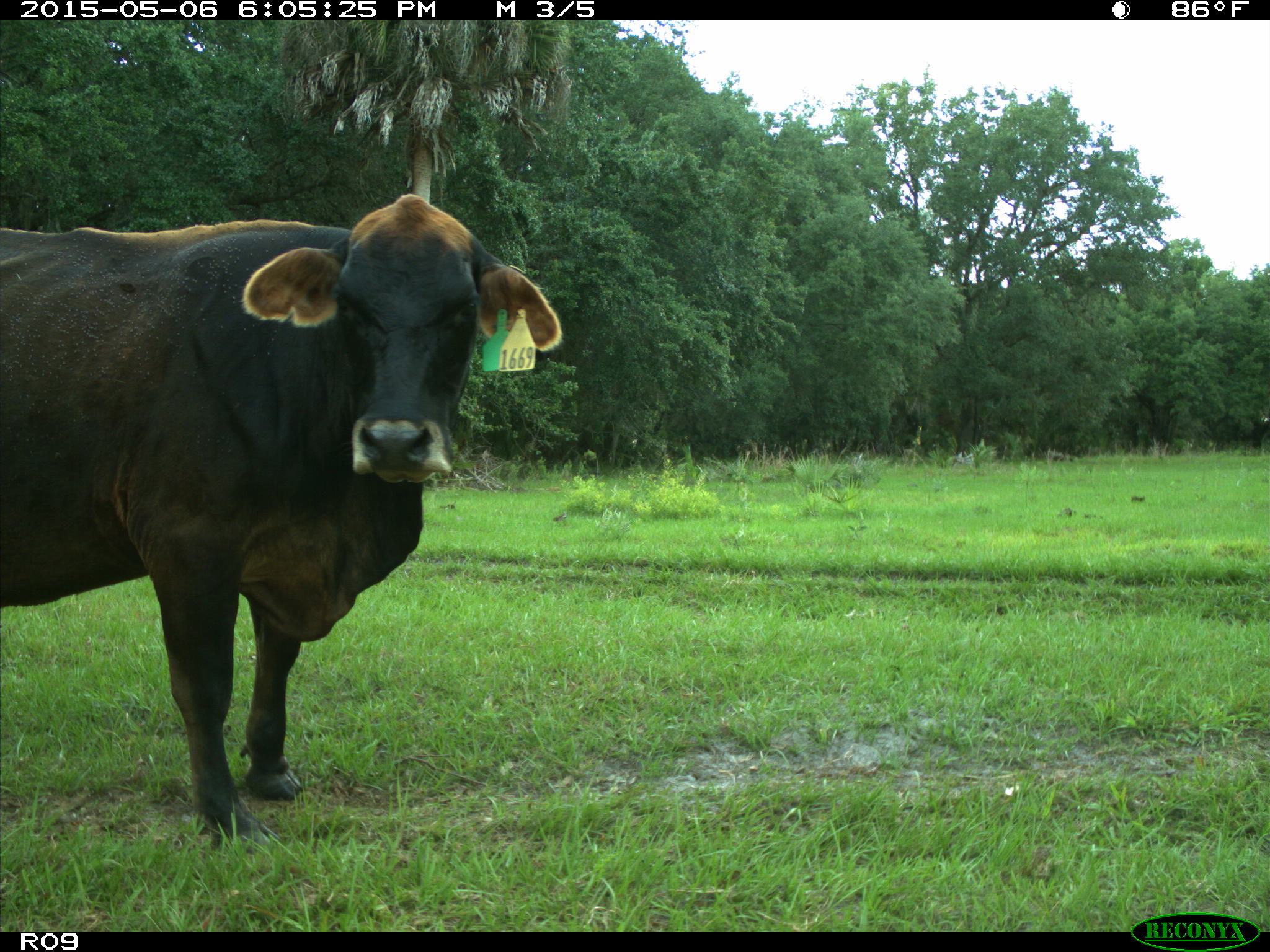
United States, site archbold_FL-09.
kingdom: Animalia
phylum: Chordata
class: Mammalia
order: Artiodactyla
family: Bovidae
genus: Bos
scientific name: Bos taurus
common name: domestic cow